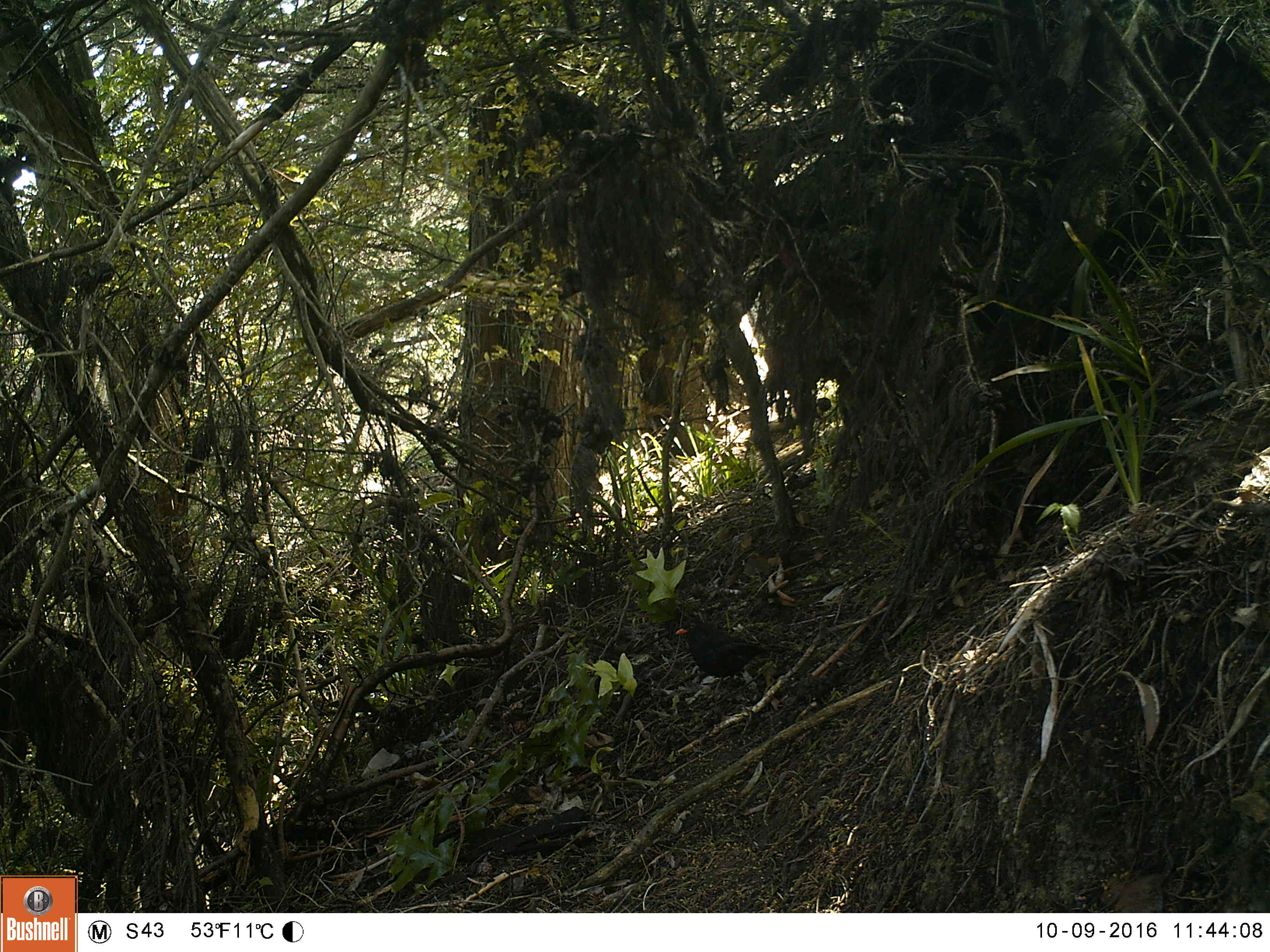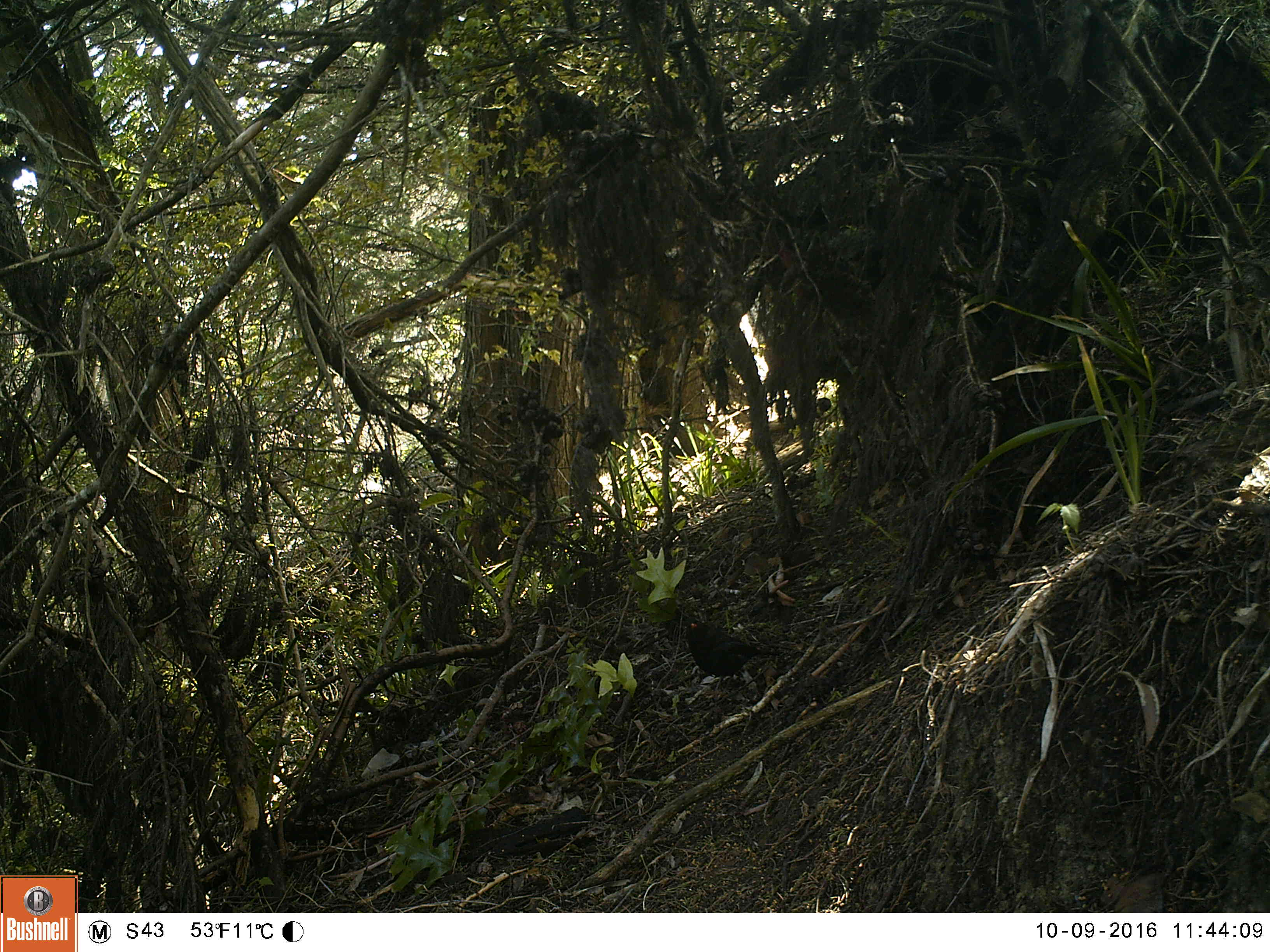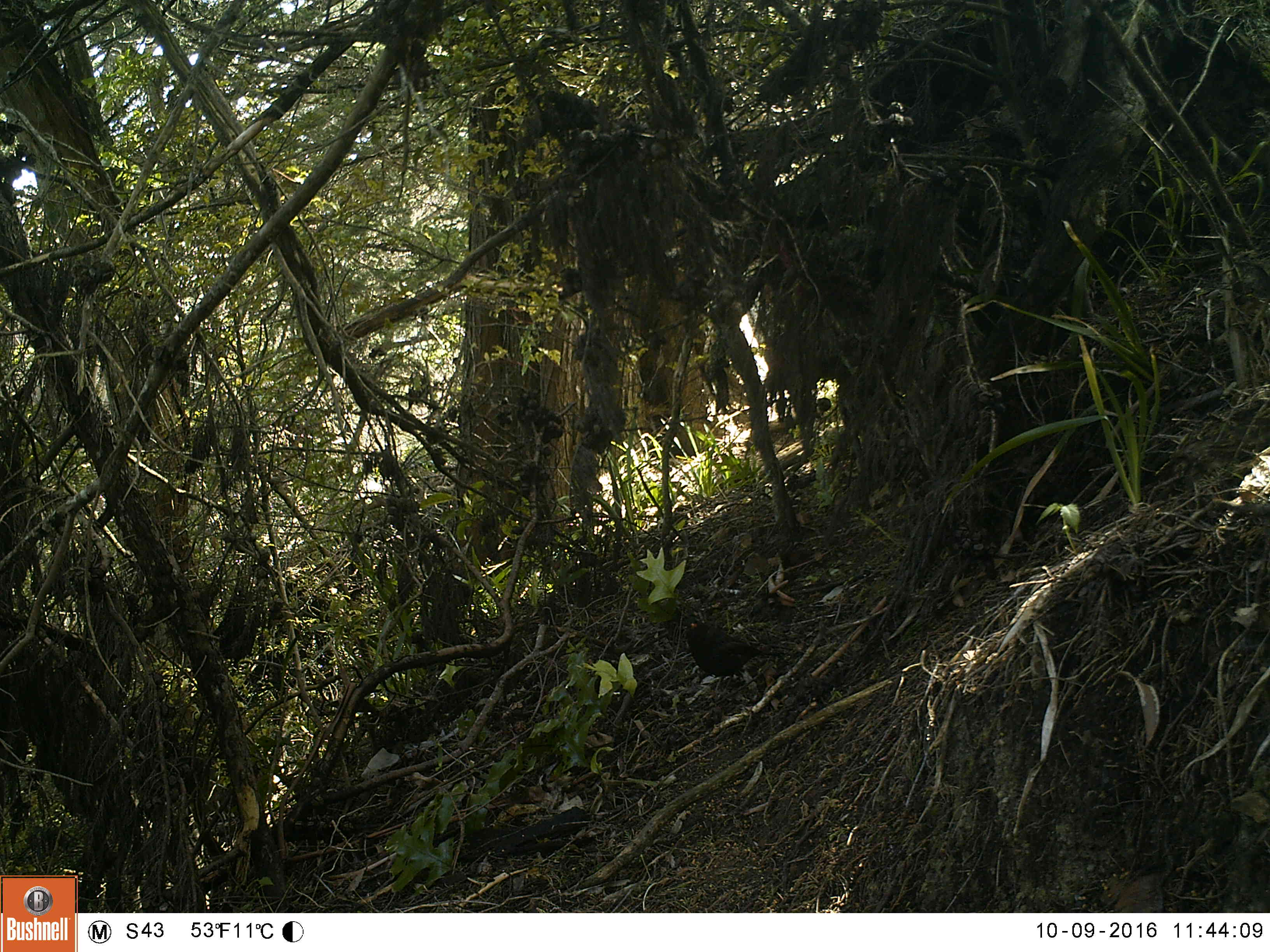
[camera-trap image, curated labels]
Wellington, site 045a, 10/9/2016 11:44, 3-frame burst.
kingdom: Animalia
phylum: Chordata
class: Aves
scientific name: Aves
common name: bird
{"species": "bird (Aves)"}